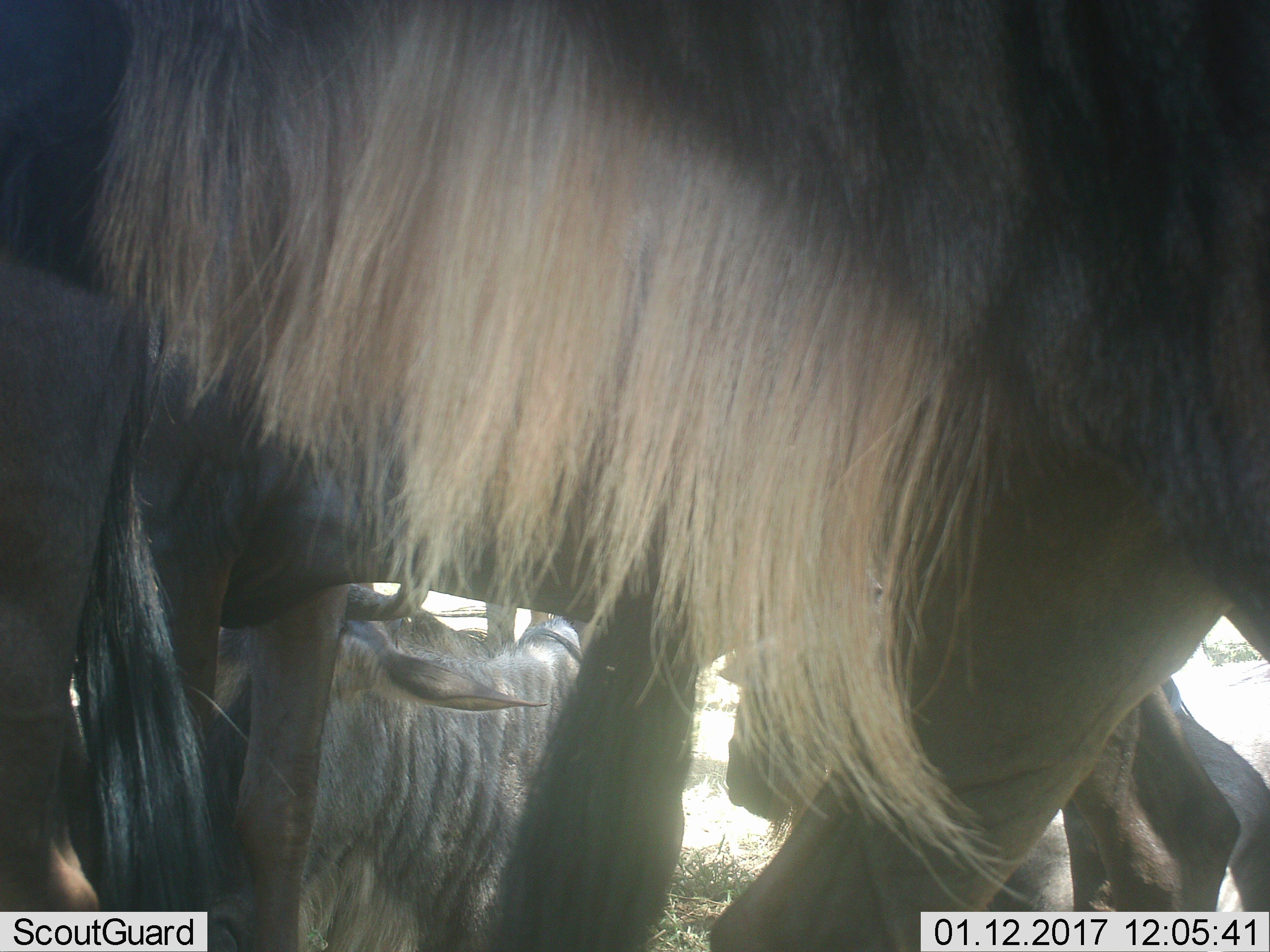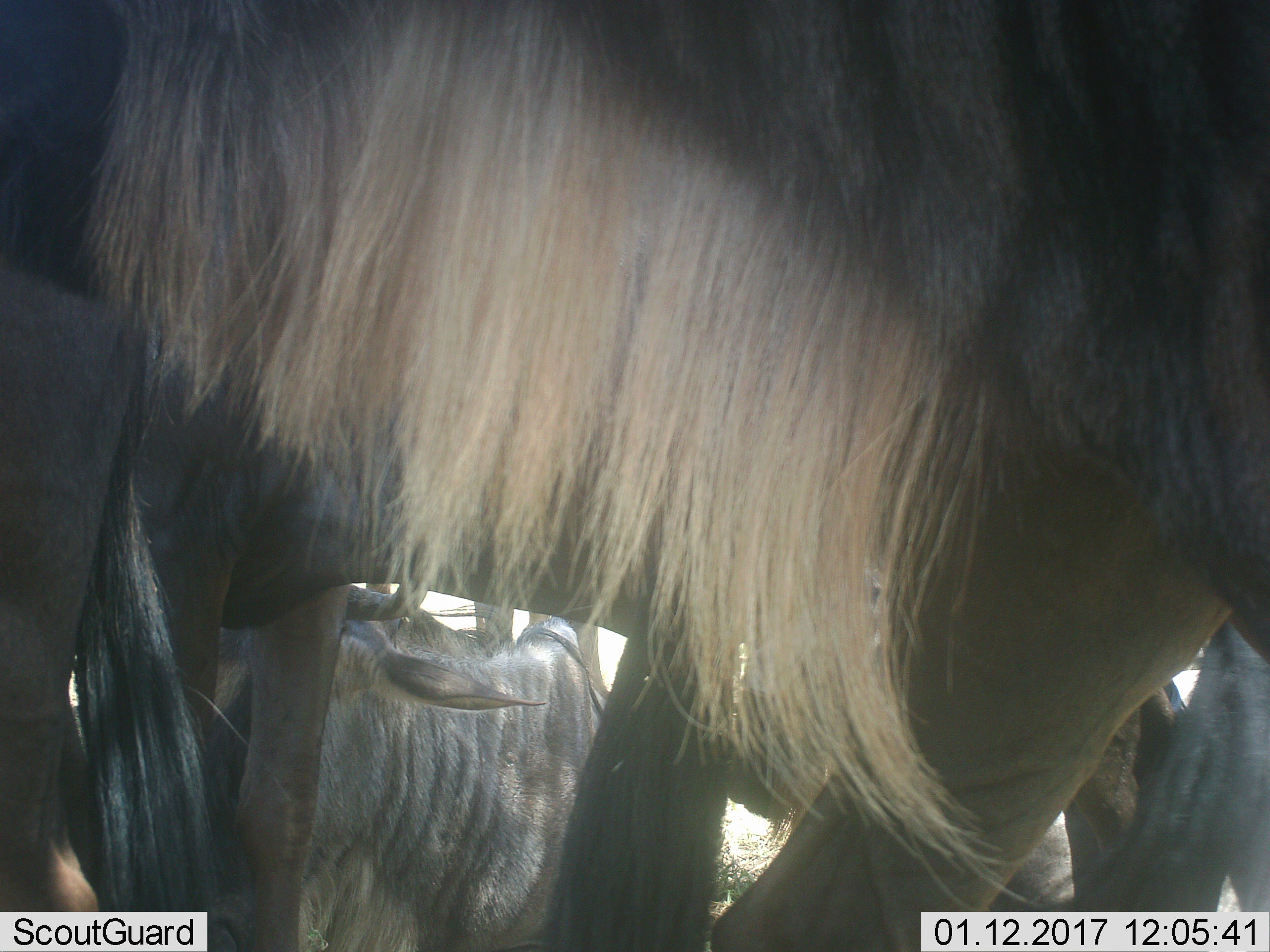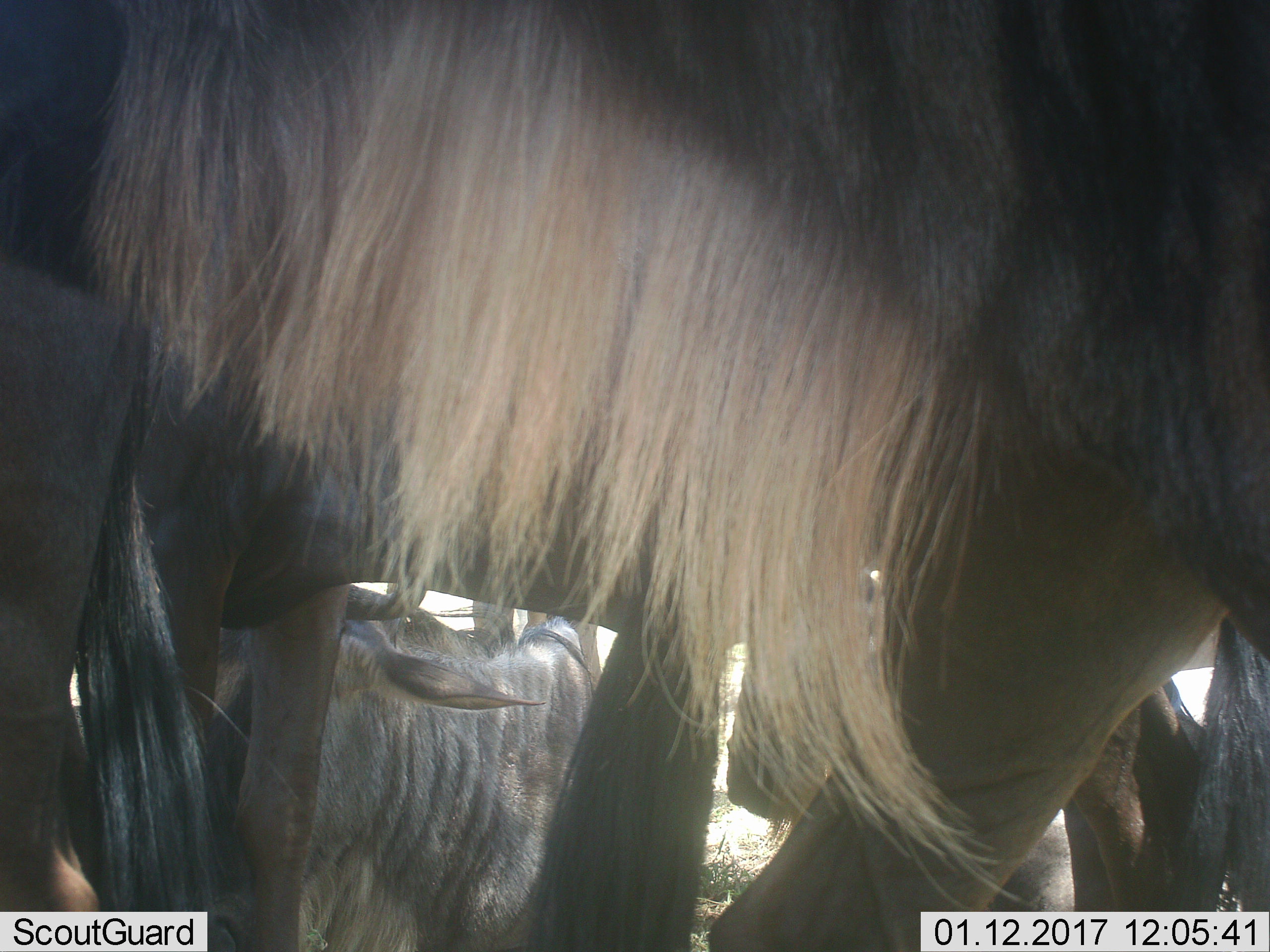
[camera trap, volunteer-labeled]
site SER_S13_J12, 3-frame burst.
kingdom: Animalia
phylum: Chordata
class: Mammalia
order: Artiodactyla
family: Bovidae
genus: Connochaetes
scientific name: Connochaetes taurinus taurinus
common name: blue wildebeest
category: wildebeestblue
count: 4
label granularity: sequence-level